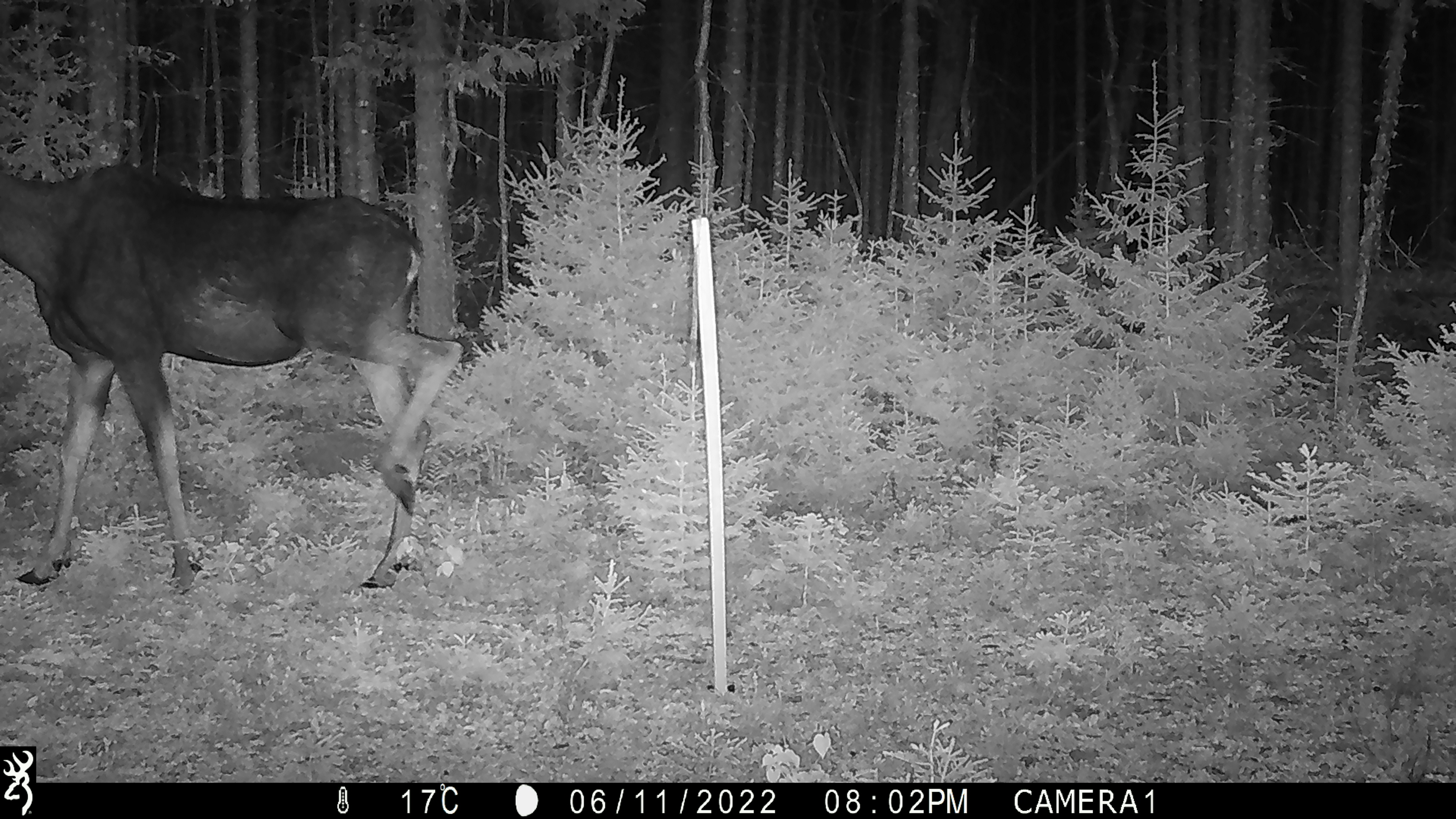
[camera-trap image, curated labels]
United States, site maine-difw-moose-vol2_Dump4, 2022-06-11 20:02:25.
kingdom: Animalia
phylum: Chordata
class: Mammalia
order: Artiodactyla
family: Cervidae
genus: Alces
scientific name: Alces alces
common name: moose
Moose (Alces alces).